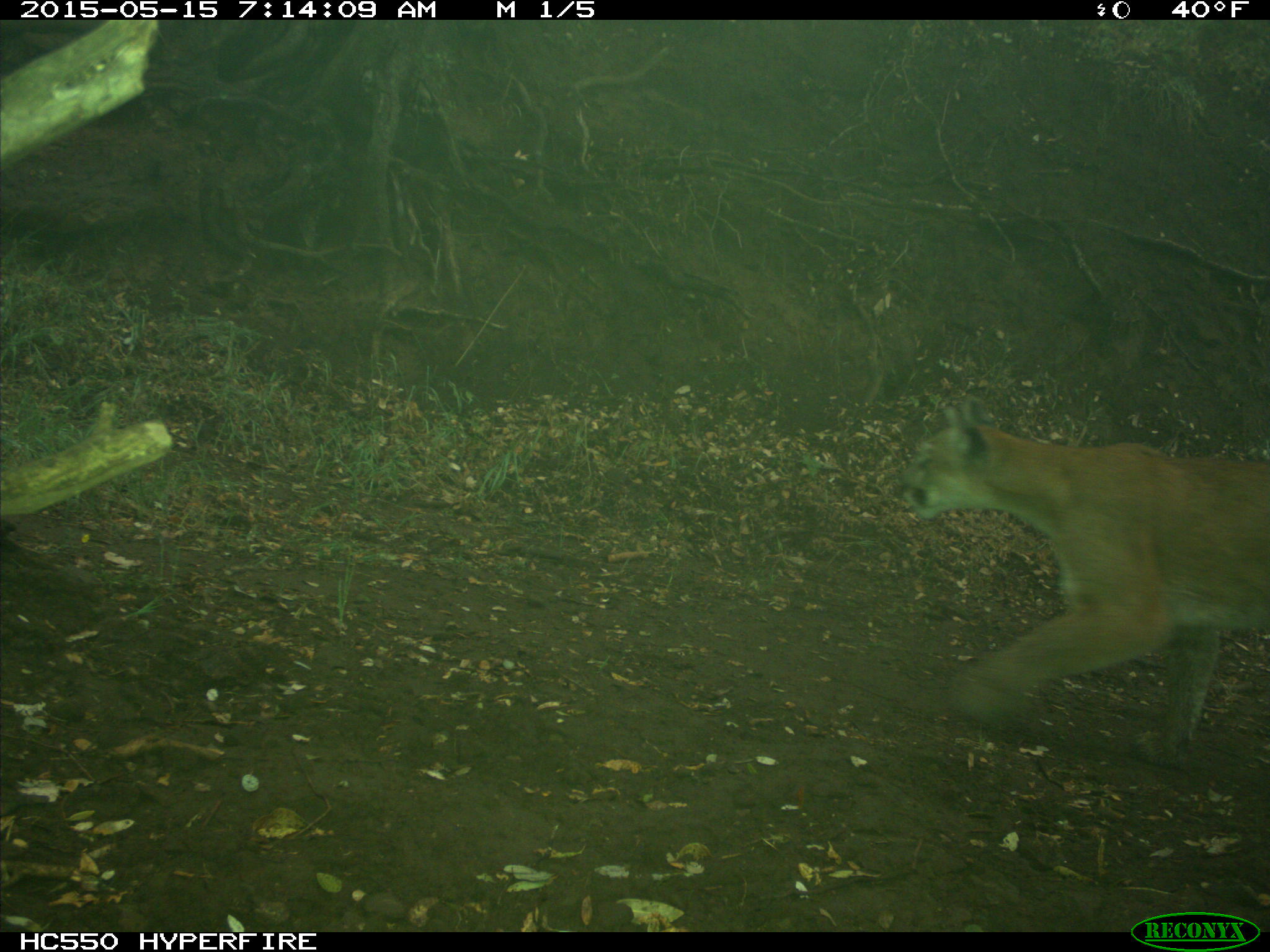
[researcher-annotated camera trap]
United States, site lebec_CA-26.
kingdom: Animalia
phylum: Chordata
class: Mammalia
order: Carnivora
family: Felidae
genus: Puma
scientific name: Puma concolor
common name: mountain lion